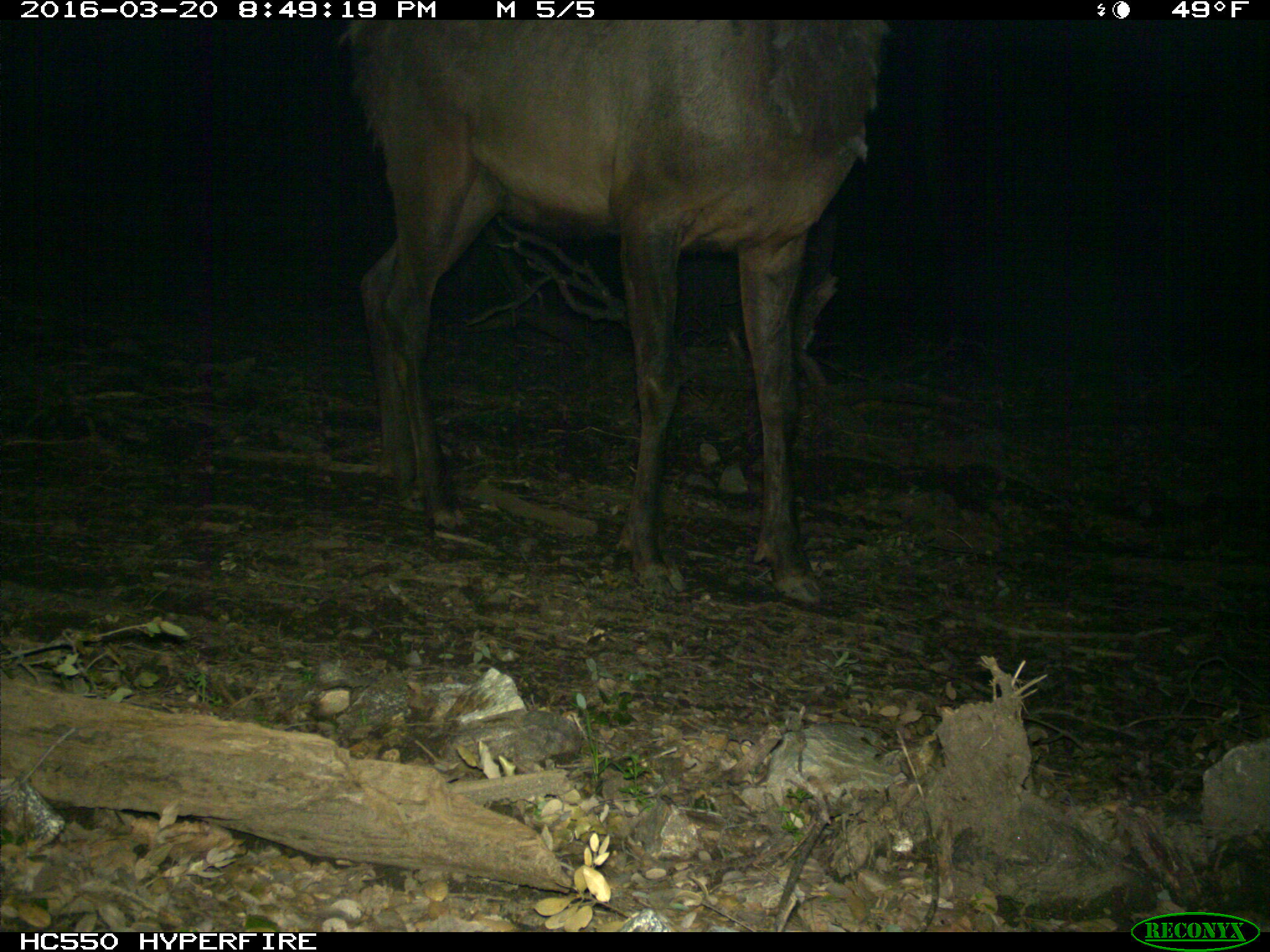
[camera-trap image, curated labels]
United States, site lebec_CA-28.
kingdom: Animalia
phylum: Chordata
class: Mammalia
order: Artiodactyla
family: Cervidae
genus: Cervus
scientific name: Cervus canadensis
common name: elk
Cervus canadensis (elk).